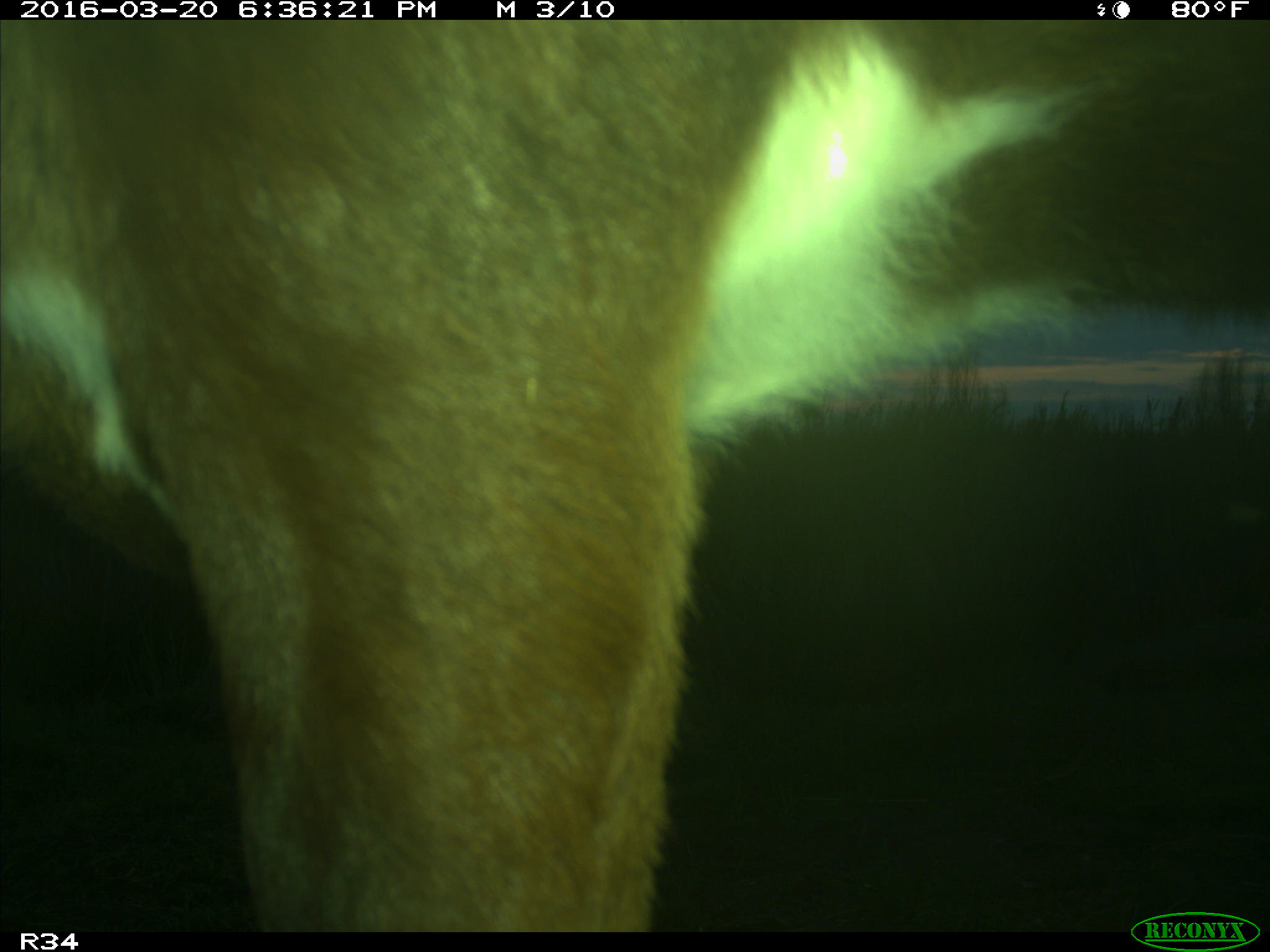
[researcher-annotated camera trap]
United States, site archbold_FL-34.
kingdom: Animalia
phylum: Chordata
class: Mammalia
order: Artiodactyla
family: Bovidae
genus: Bos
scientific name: Bos taurus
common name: domestic cow